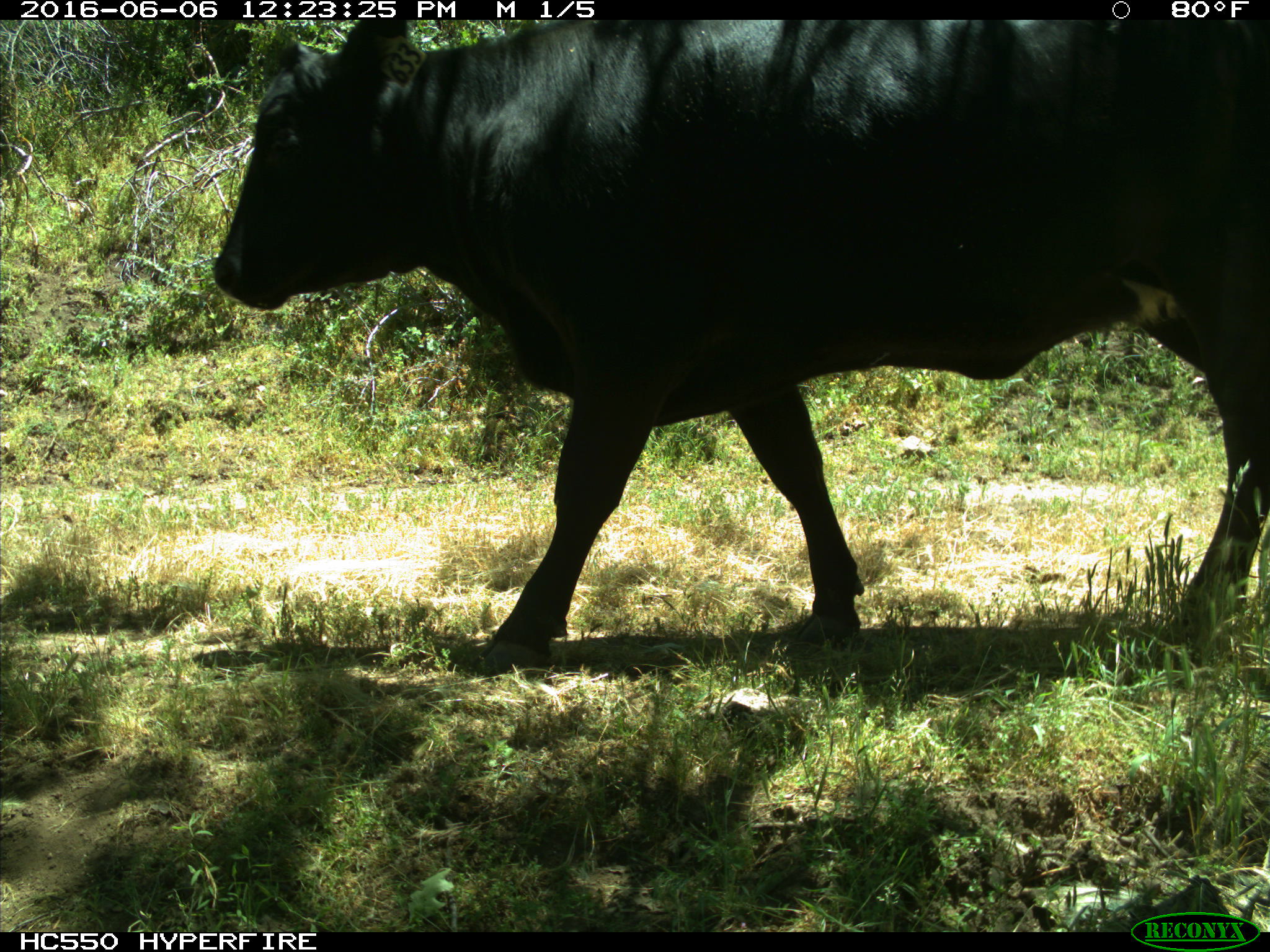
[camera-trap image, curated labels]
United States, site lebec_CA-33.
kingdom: Animalia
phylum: Chordata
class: Mammalia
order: Artiodactyla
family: Bovidae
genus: Bos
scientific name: Bos taurus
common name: domestic cow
Bos taurus (domestic cow).